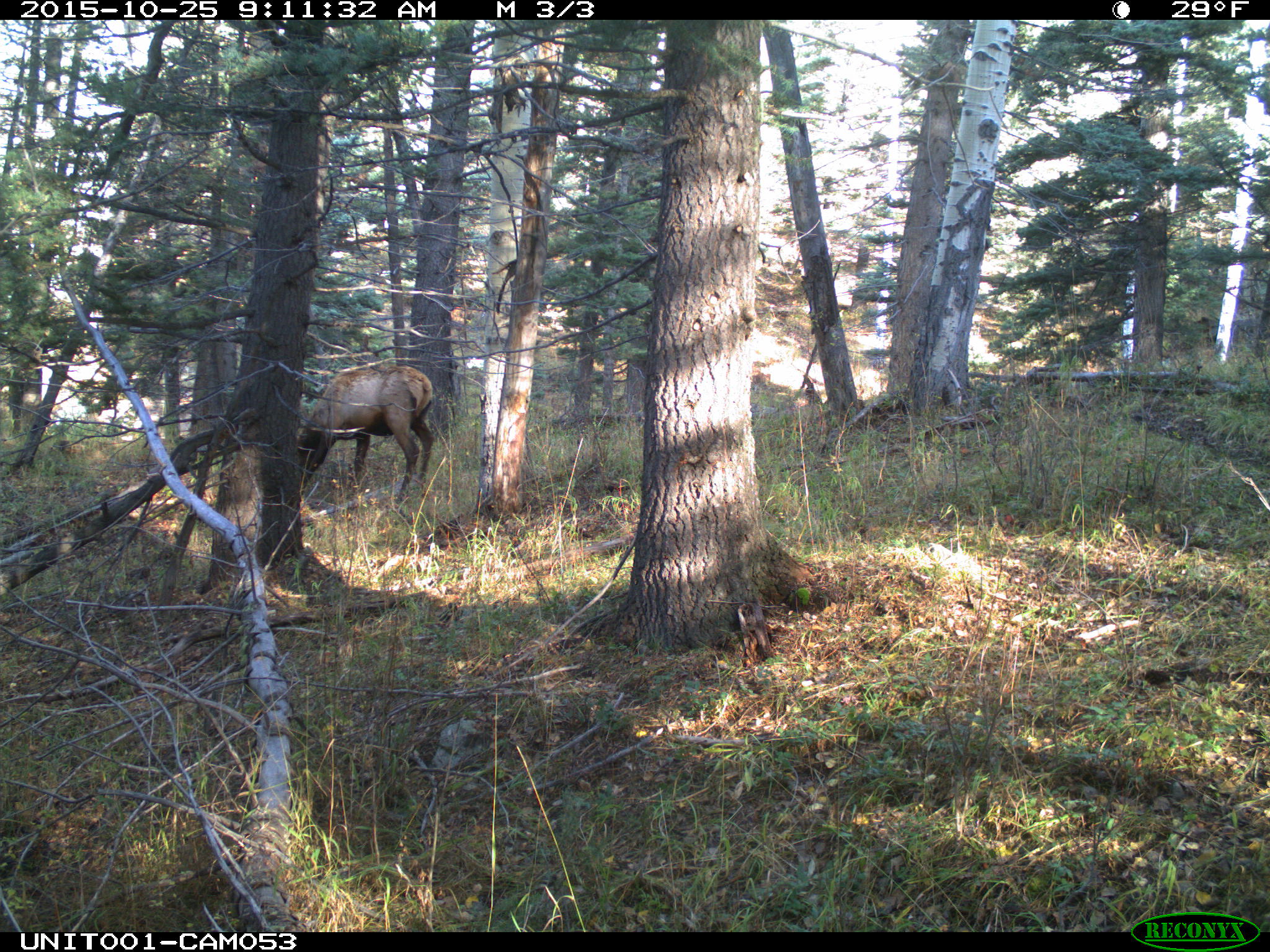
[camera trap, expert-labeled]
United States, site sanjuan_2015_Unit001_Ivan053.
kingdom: Animalia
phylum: Chordata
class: Mammalia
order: Artiodactyla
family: Cervidae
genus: Cervus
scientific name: Cervus elaphus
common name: red deer